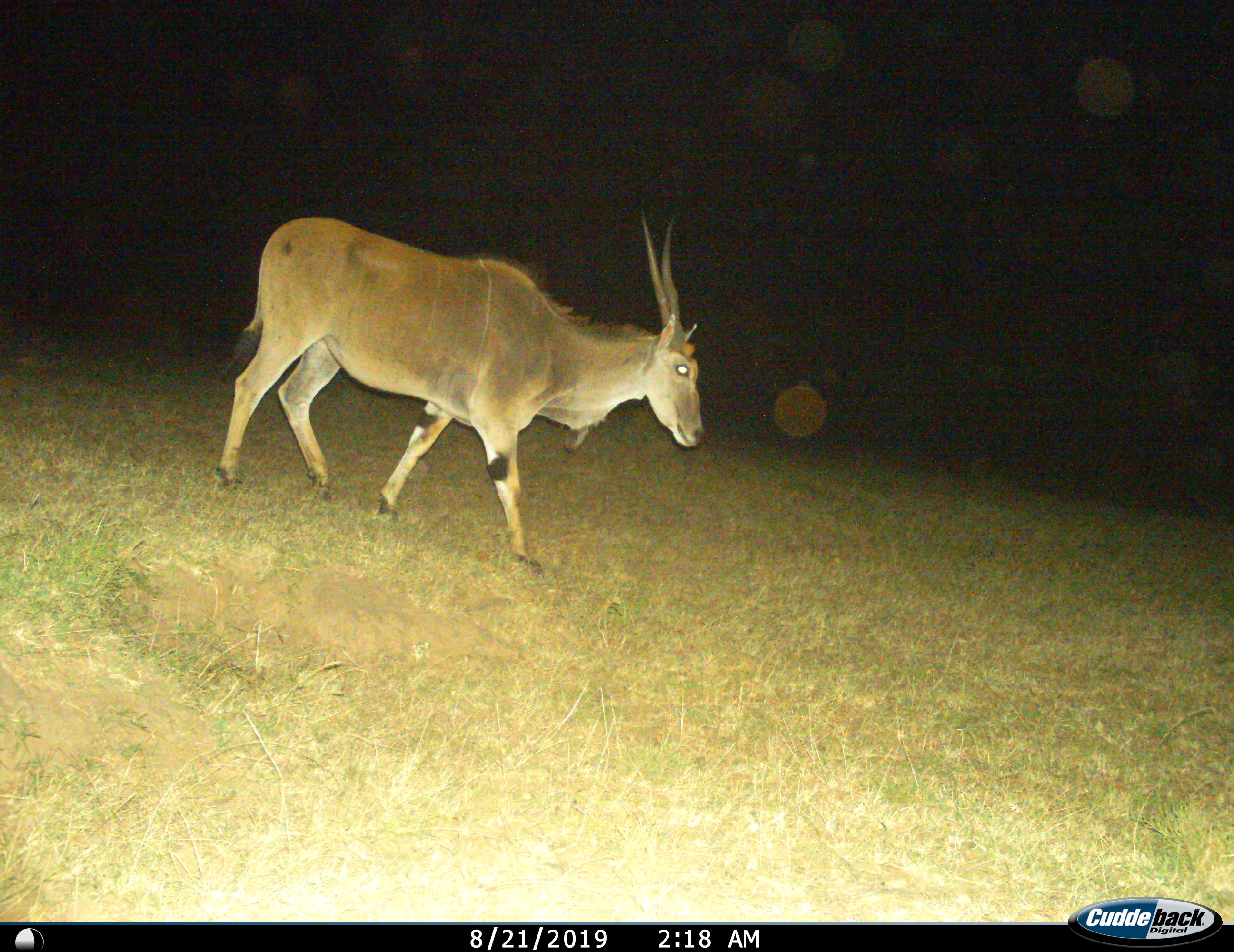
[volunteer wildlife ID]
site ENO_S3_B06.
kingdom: Animalia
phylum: Chordata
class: Mammalia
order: Artiodactyla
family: Bovidae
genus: Tragelaphus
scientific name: Tragelaphus oryx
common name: eland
Eland (Tragelaphus oryx), count 1. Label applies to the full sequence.